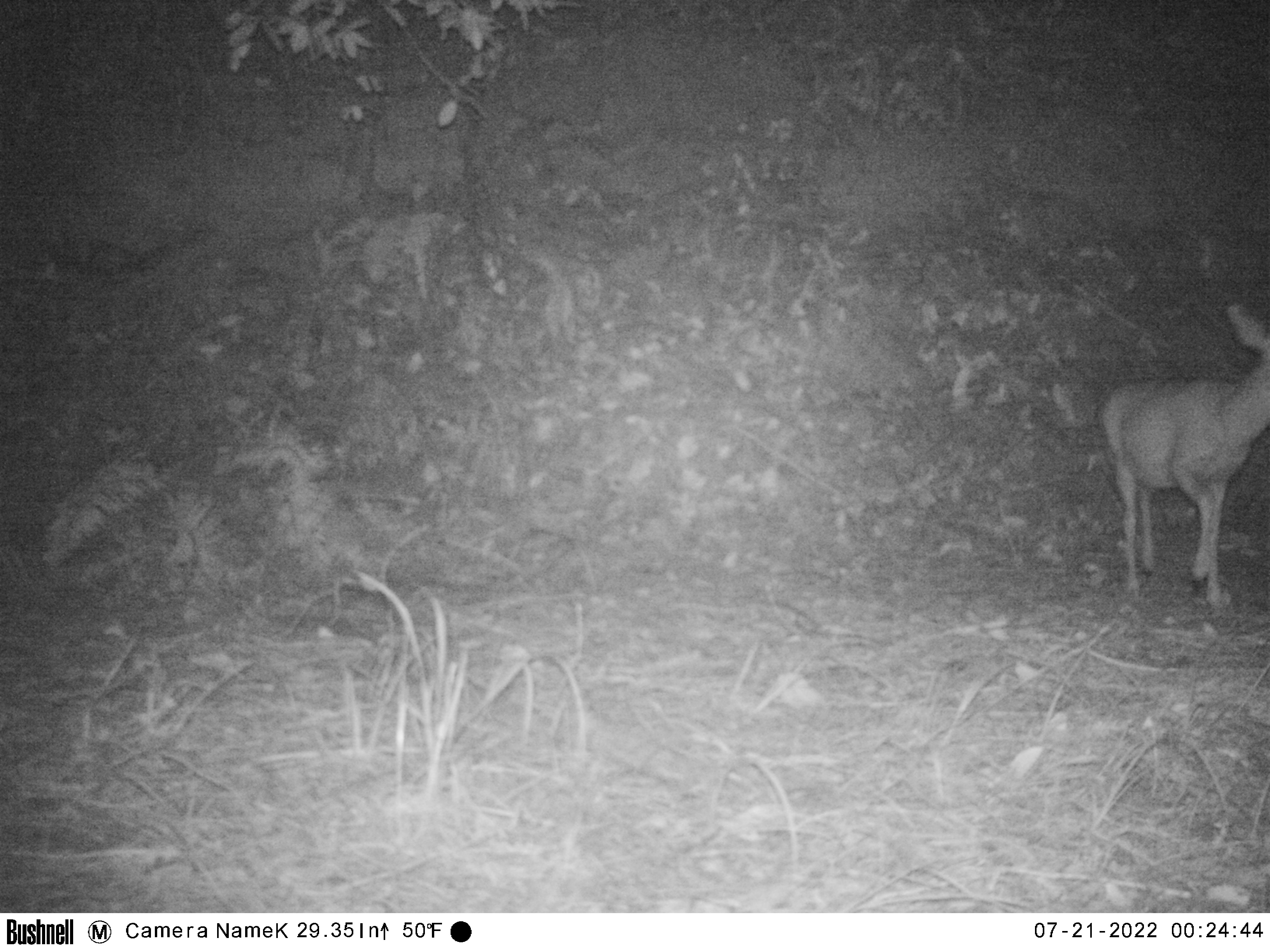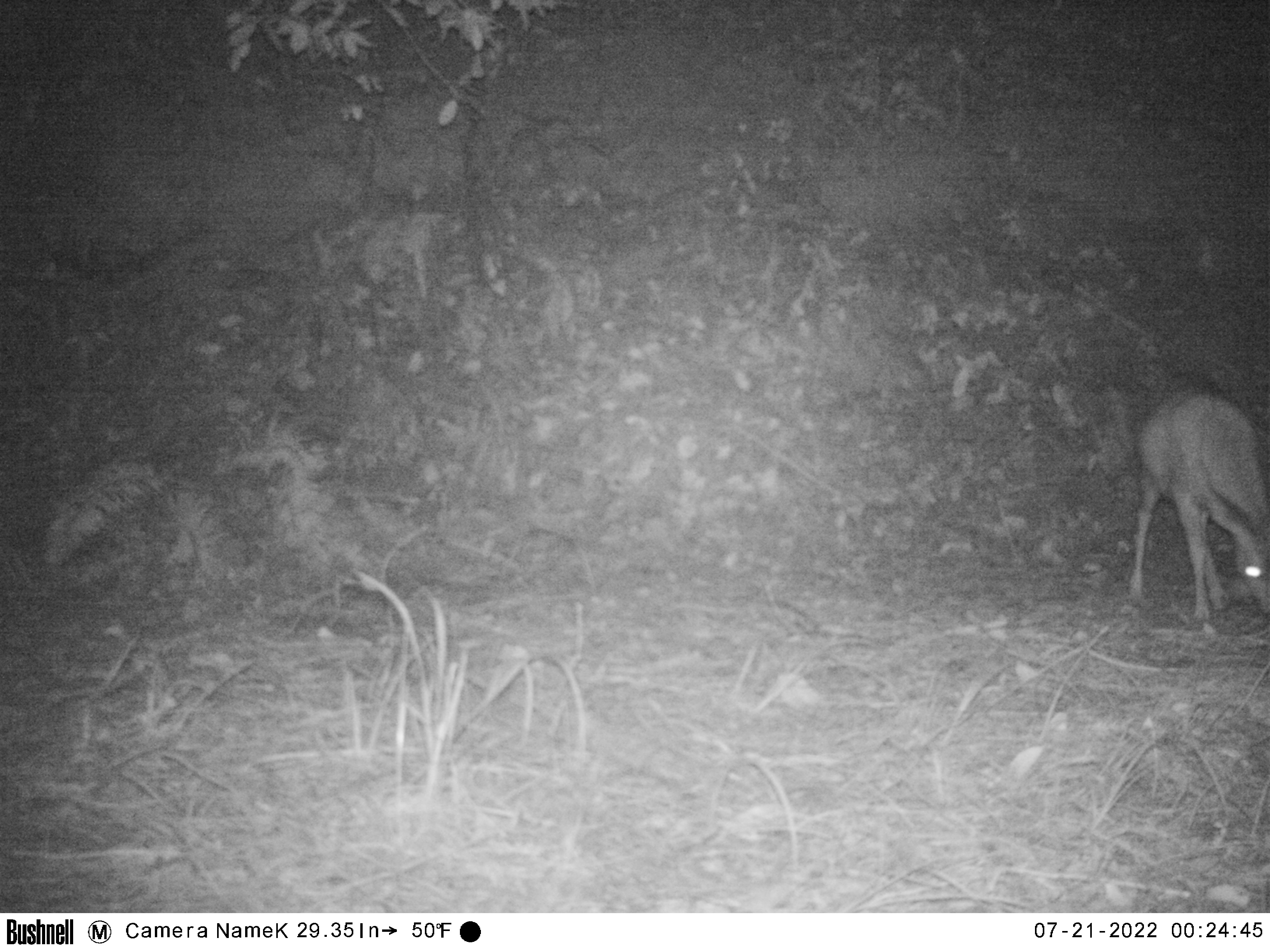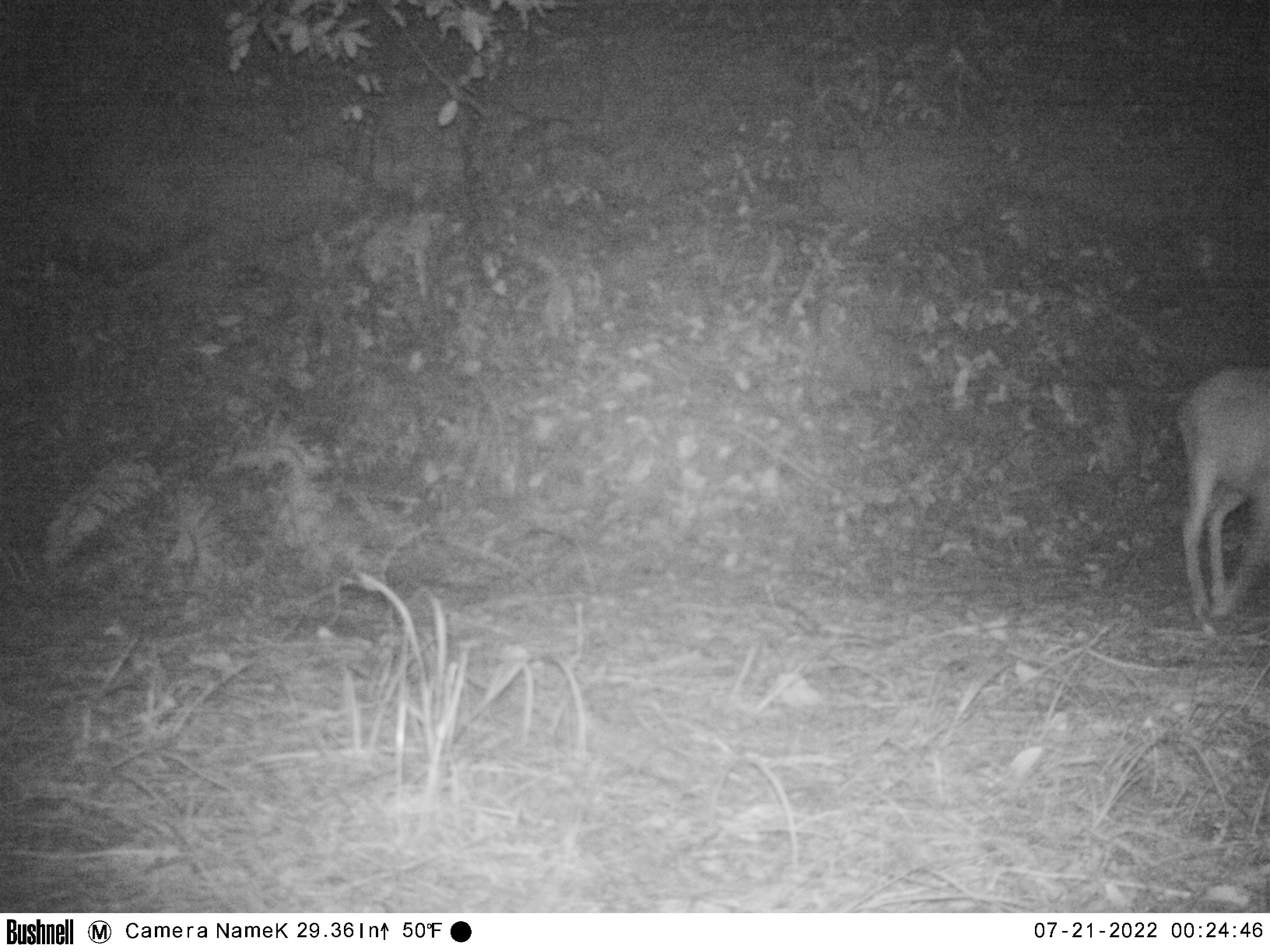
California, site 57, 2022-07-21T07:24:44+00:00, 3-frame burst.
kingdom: Animalia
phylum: Chordata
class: Mammalia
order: Artiodactyla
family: Cervidae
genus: Odocoileus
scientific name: Odocoileus hemionus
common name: mule deer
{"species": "mule deer (Odocoileus hemionus)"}